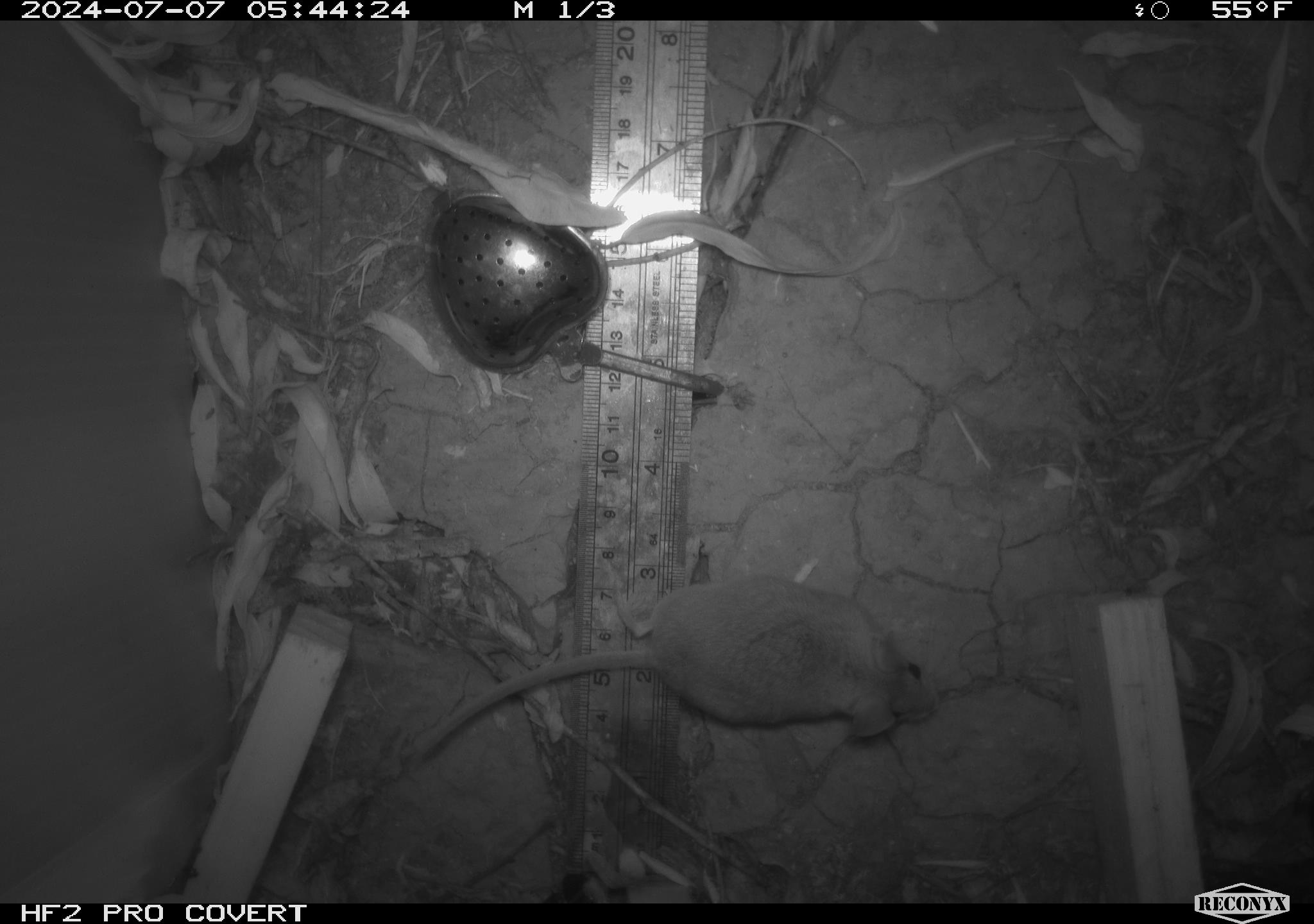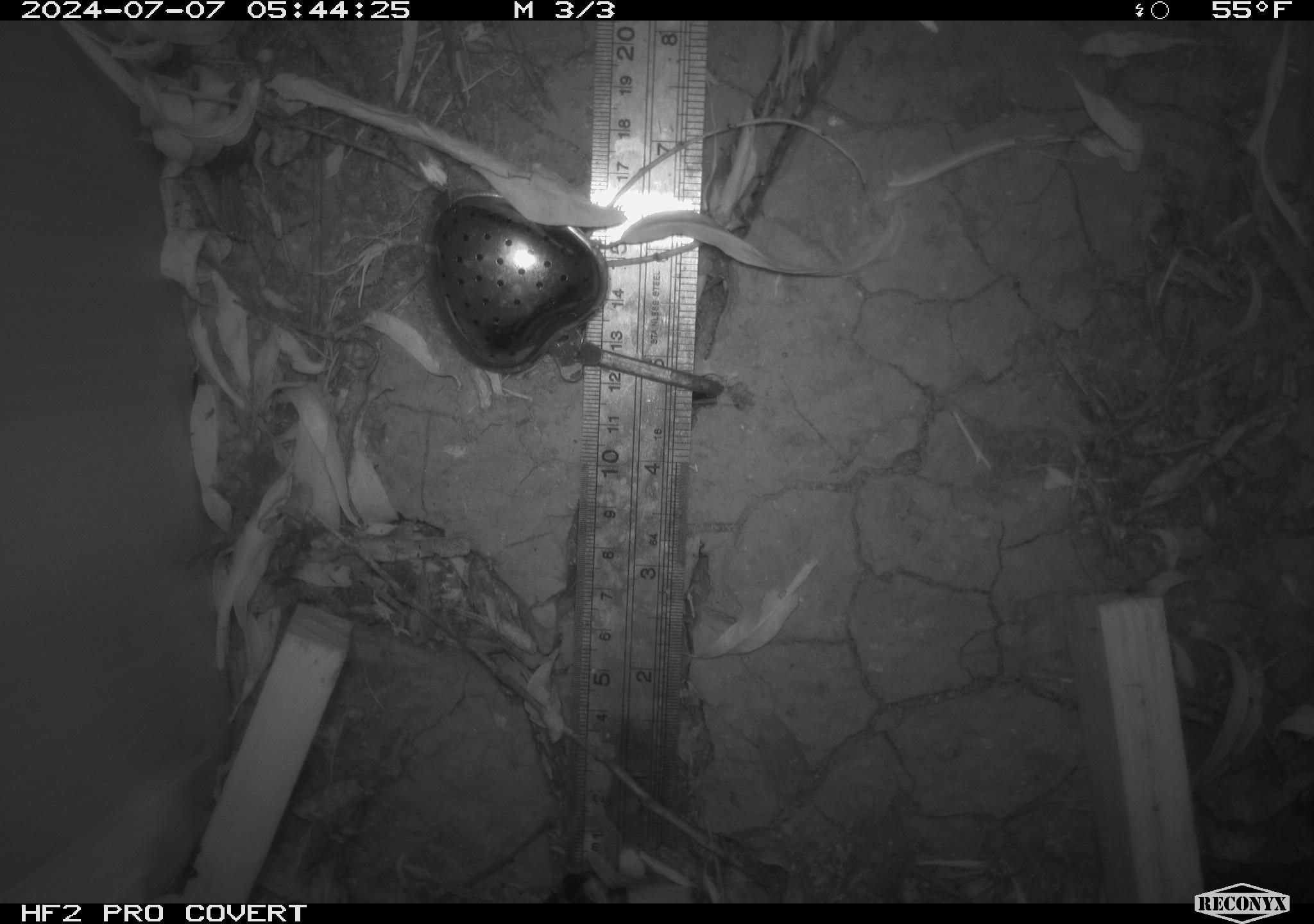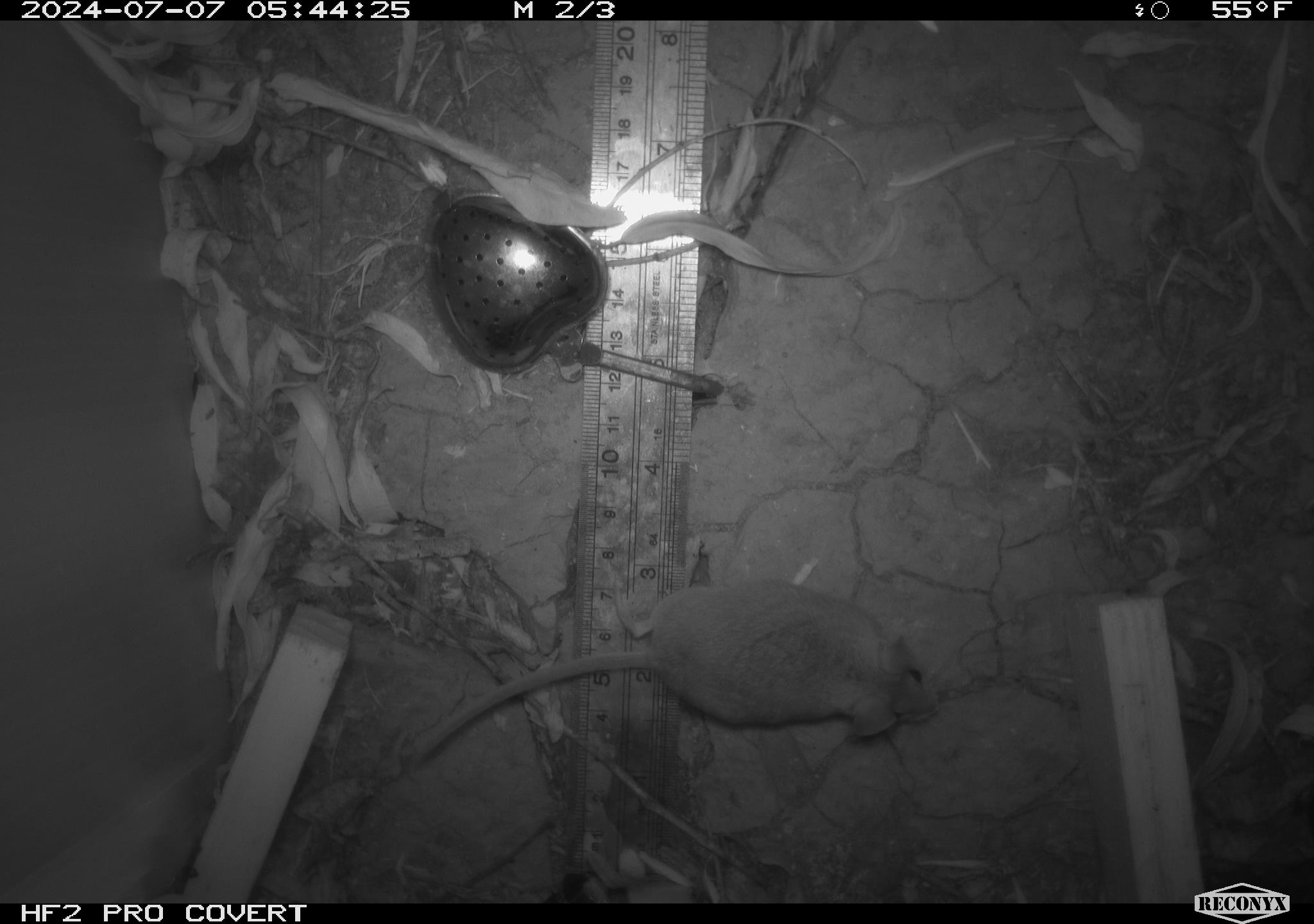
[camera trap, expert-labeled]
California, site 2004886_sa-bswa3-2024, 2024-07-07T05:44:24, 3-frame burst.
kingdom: Animalia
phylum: Chordata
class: Mammalia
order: Rodentia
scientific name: Rodentia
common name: mouse species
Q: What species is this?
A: Mouse species (Rodentia).